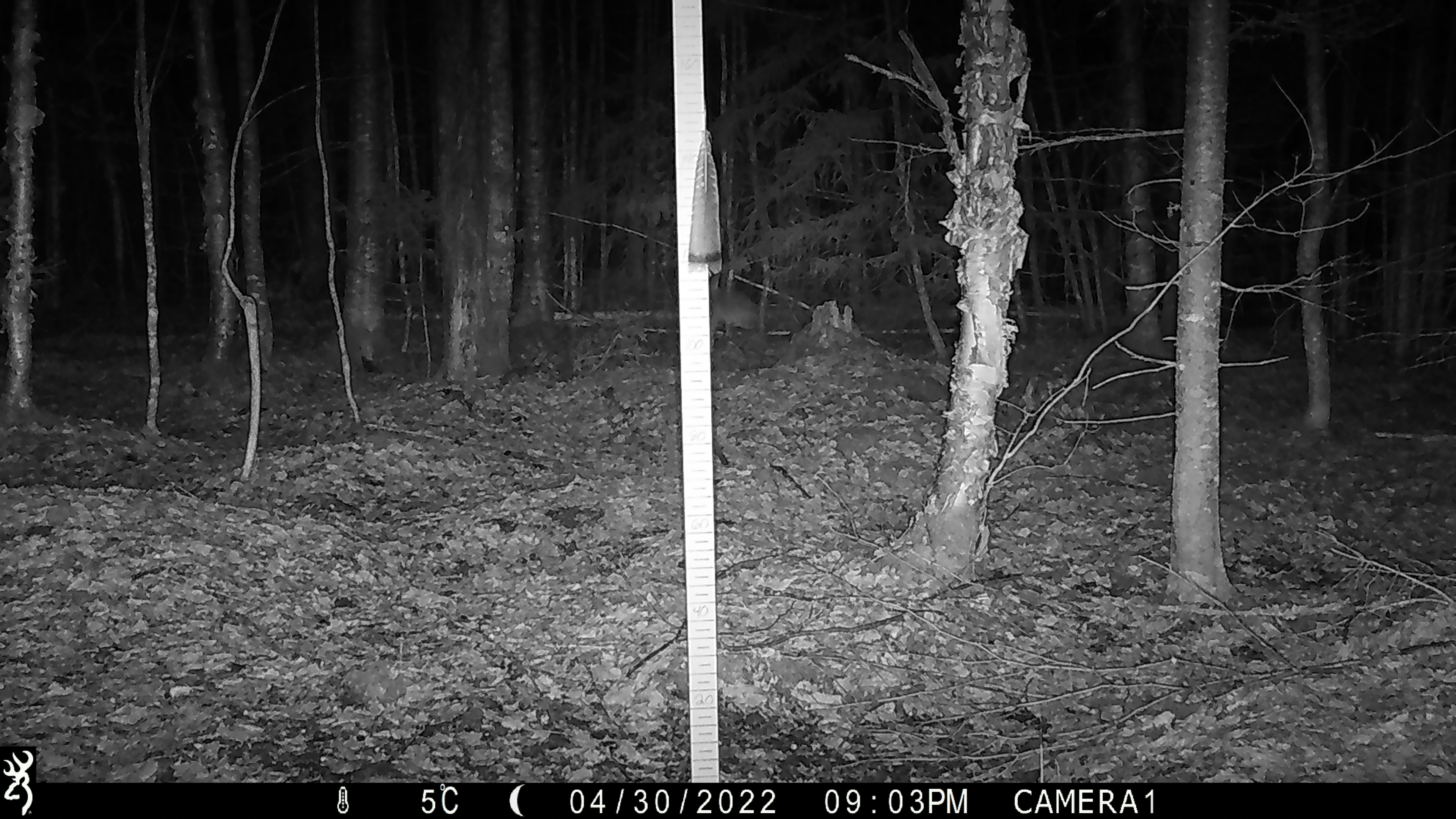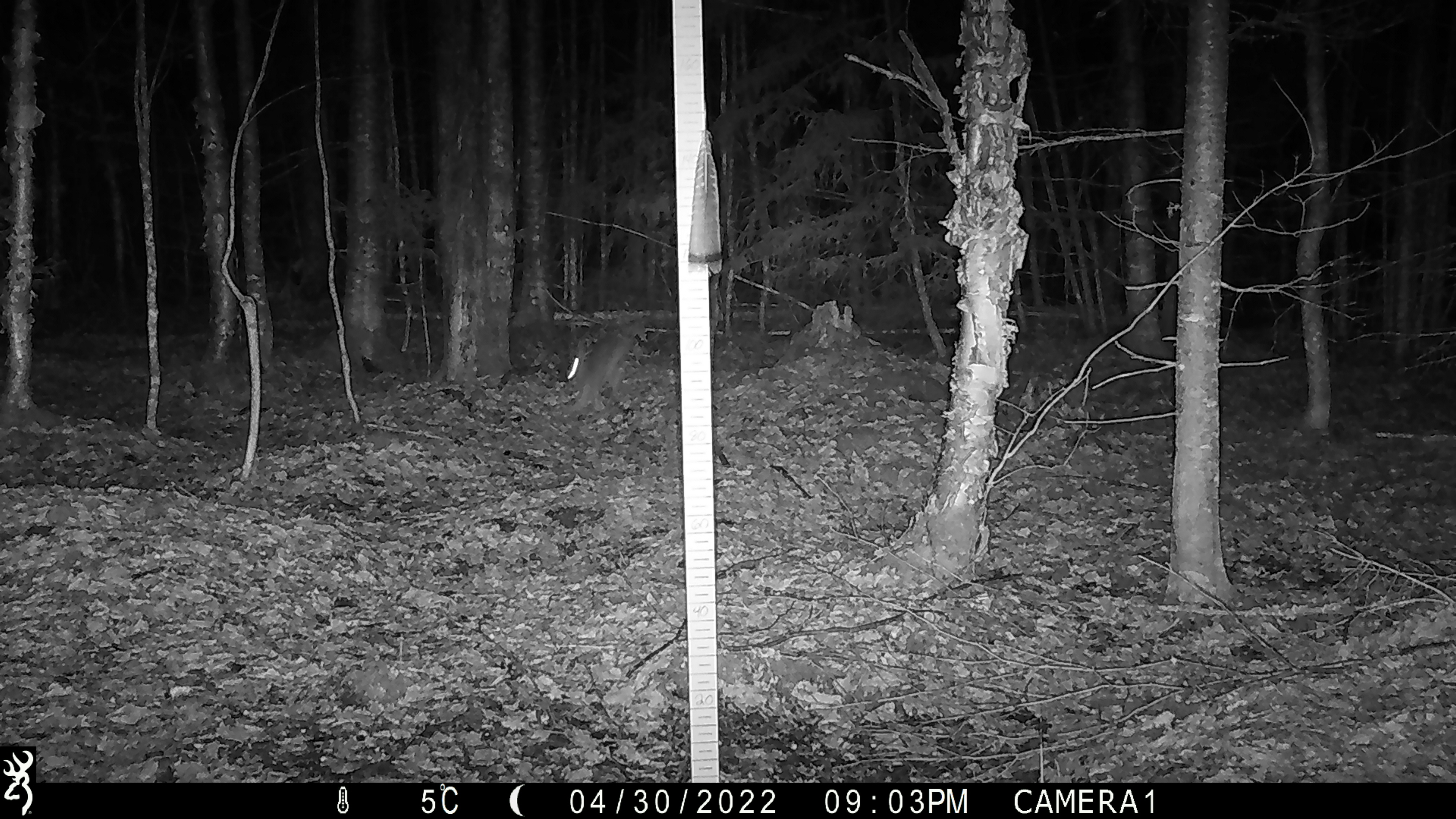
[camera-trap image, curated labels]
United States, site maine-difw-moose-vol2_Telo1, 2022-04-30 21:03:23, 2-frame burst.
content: unidentified animal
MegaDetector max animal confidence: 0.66